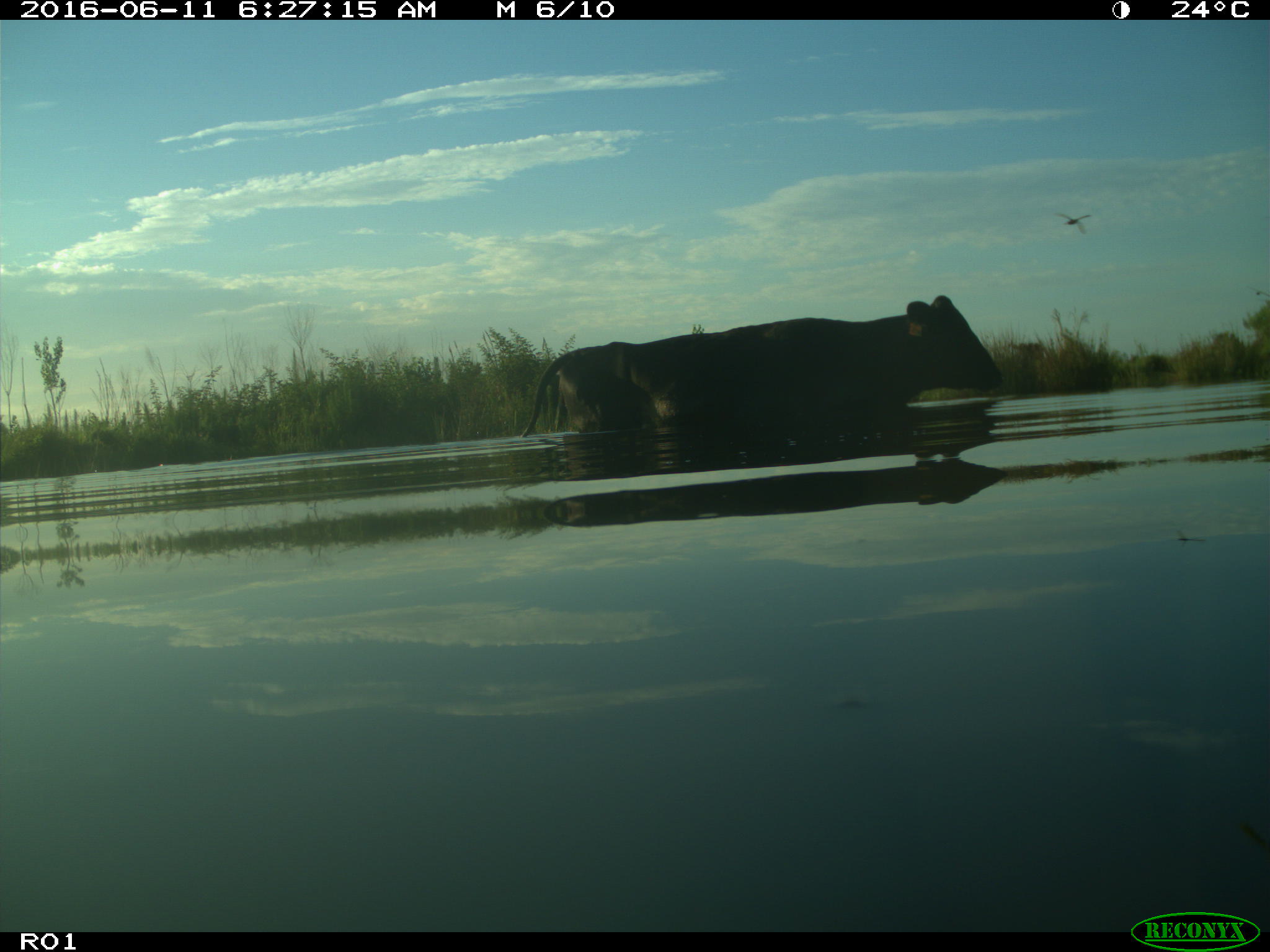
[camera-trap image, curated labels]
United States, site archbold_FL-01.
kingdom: Animalia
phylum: Chordata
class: Mammalia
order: Artiodactyla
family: Bovidae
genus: Bos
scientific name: Bos taurus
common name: domestic cow